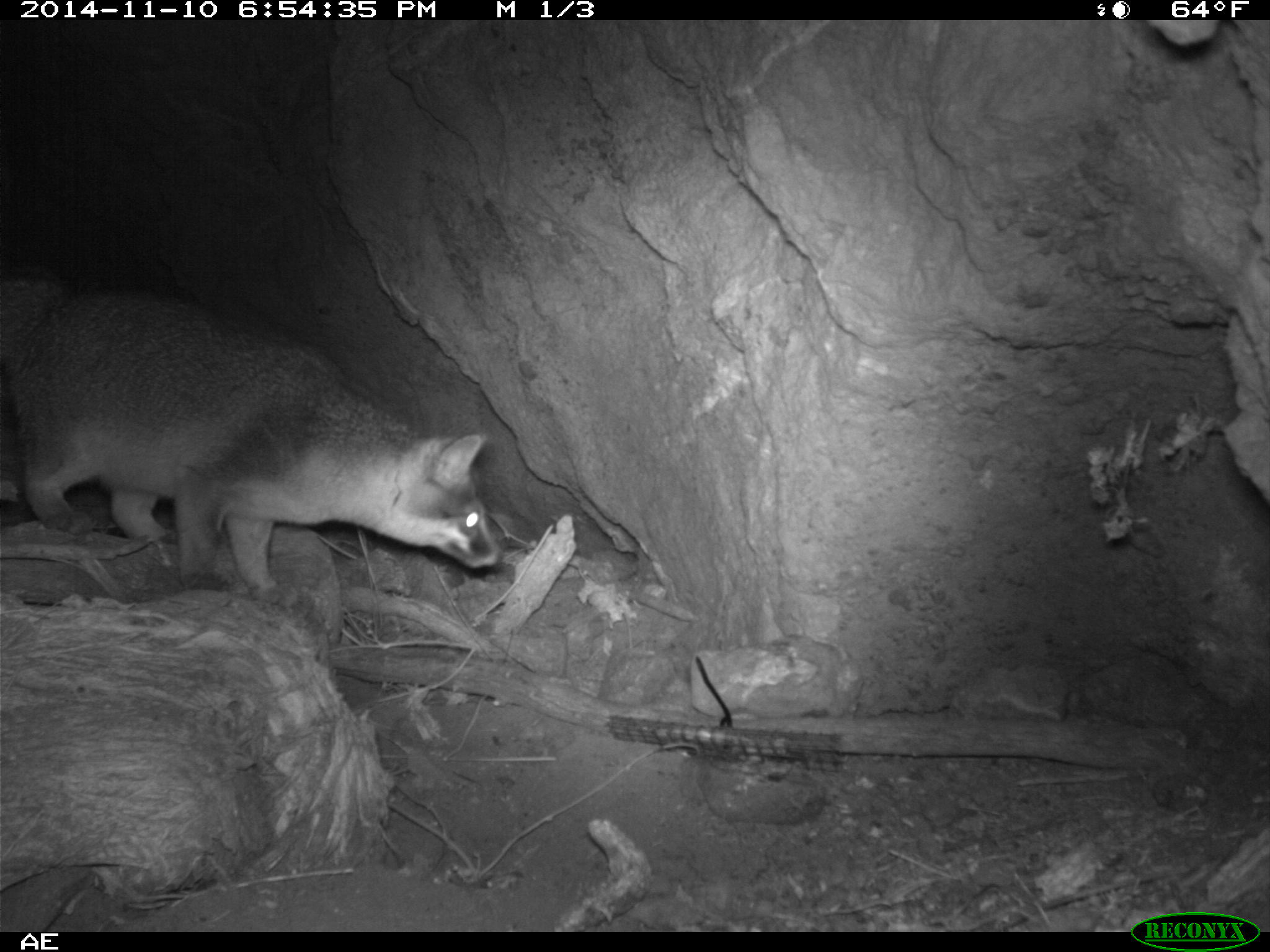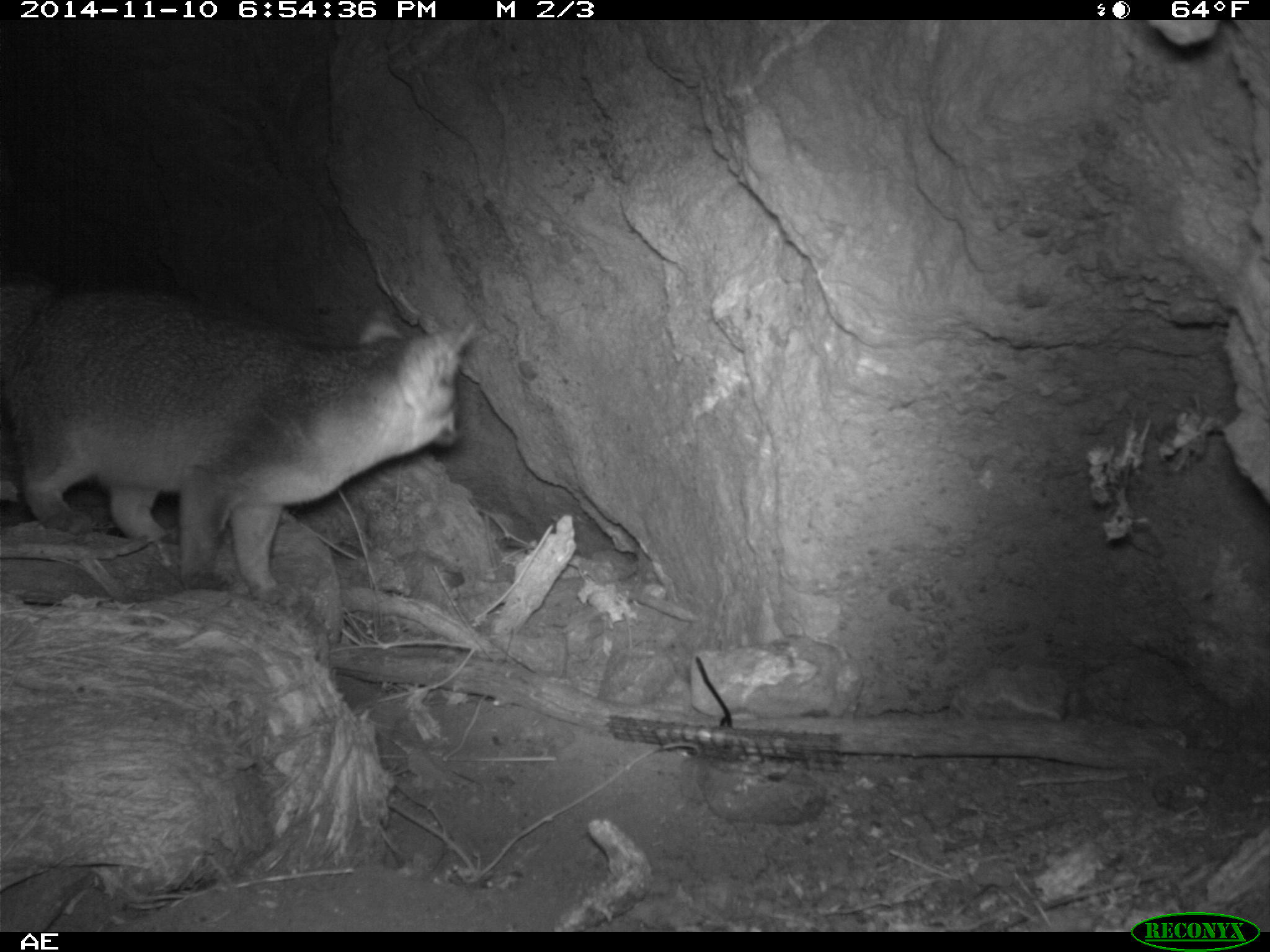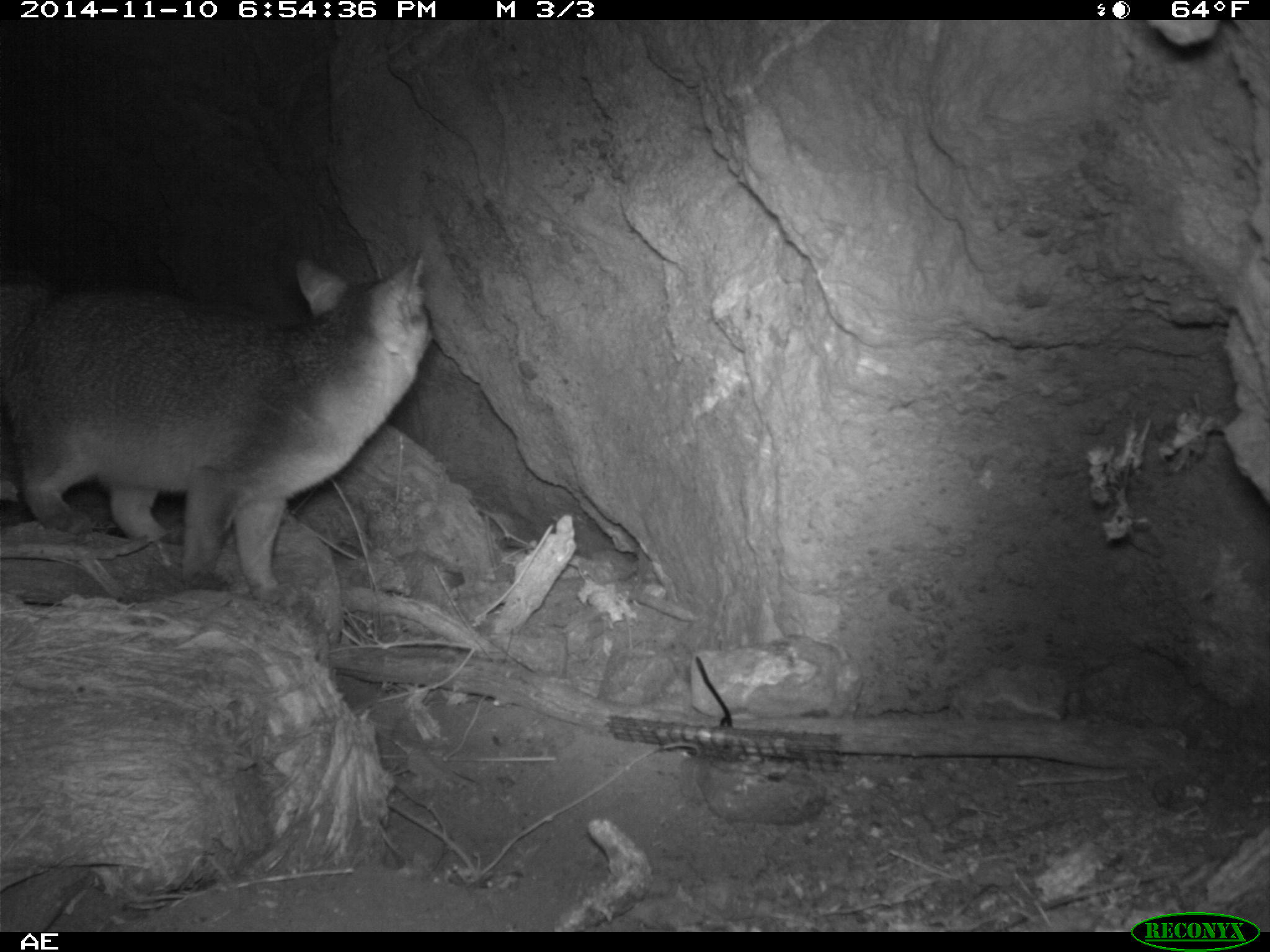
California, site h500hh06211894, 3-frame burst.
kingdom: Animalia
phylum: Chordata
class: Mammalia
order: Carnivora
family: Canidae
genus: Urocyon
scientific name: Urocyon littoralis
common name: island fox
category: fox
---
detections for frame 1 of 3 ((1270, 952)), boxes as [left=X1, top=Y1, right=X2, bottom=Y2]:
fox: [left=0, top=262, right=503, bottom=597]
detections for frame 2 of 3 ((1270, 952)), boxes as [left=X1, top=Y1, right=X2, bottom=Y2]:
fox: [left=0, top=284, right=474, bottom=604]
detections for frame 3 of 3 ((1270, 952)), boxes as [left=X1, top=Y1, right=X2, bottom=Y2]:
fox: [left=0, top=251, right=432, bottom=607]